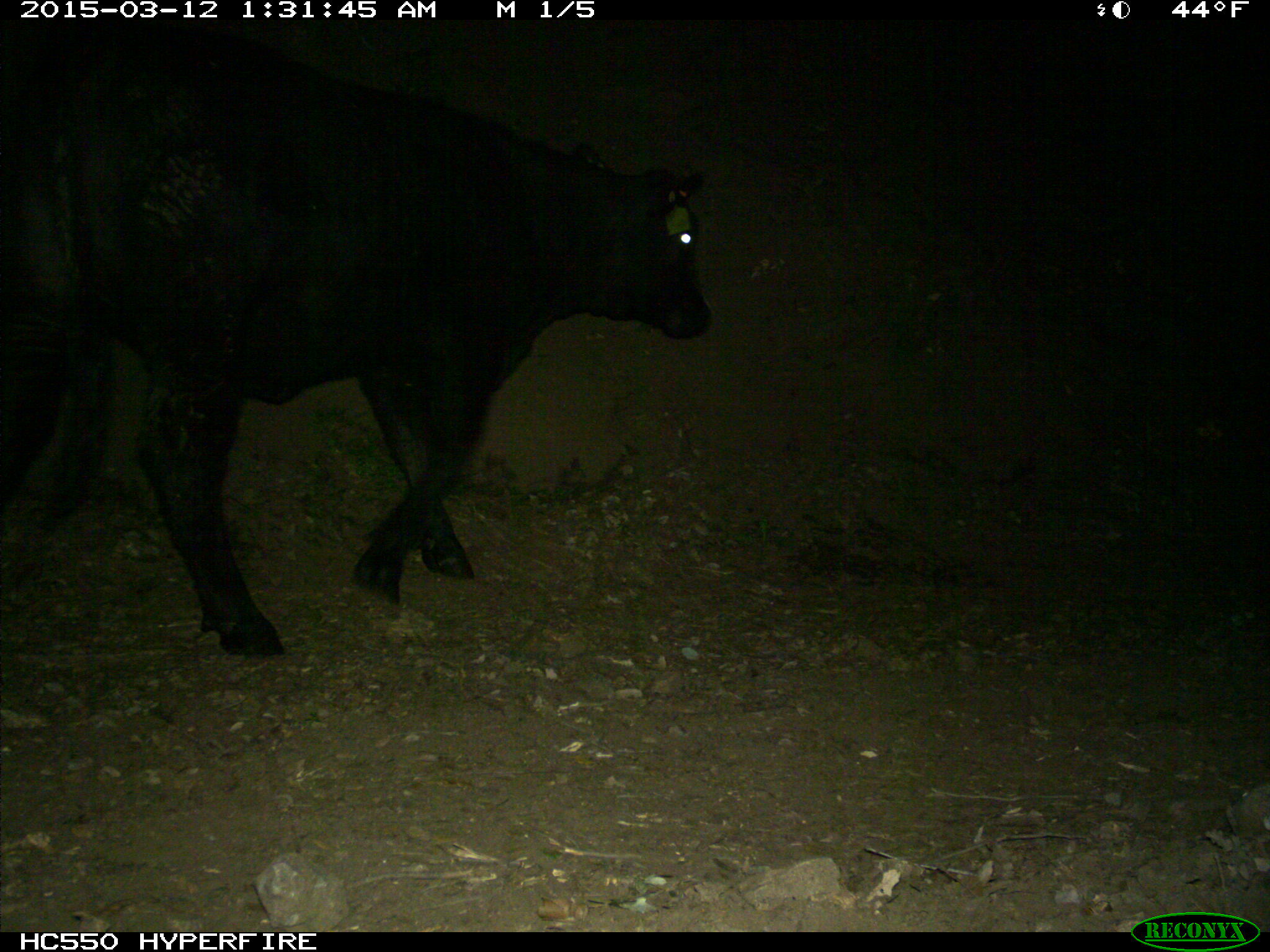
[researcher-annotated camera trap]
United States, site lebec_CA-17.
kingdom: Animalia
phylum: Chordata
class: Mammalia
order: Artiodactyla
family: Bovidae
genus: Bos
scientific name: Bos taurus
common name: domestic cow